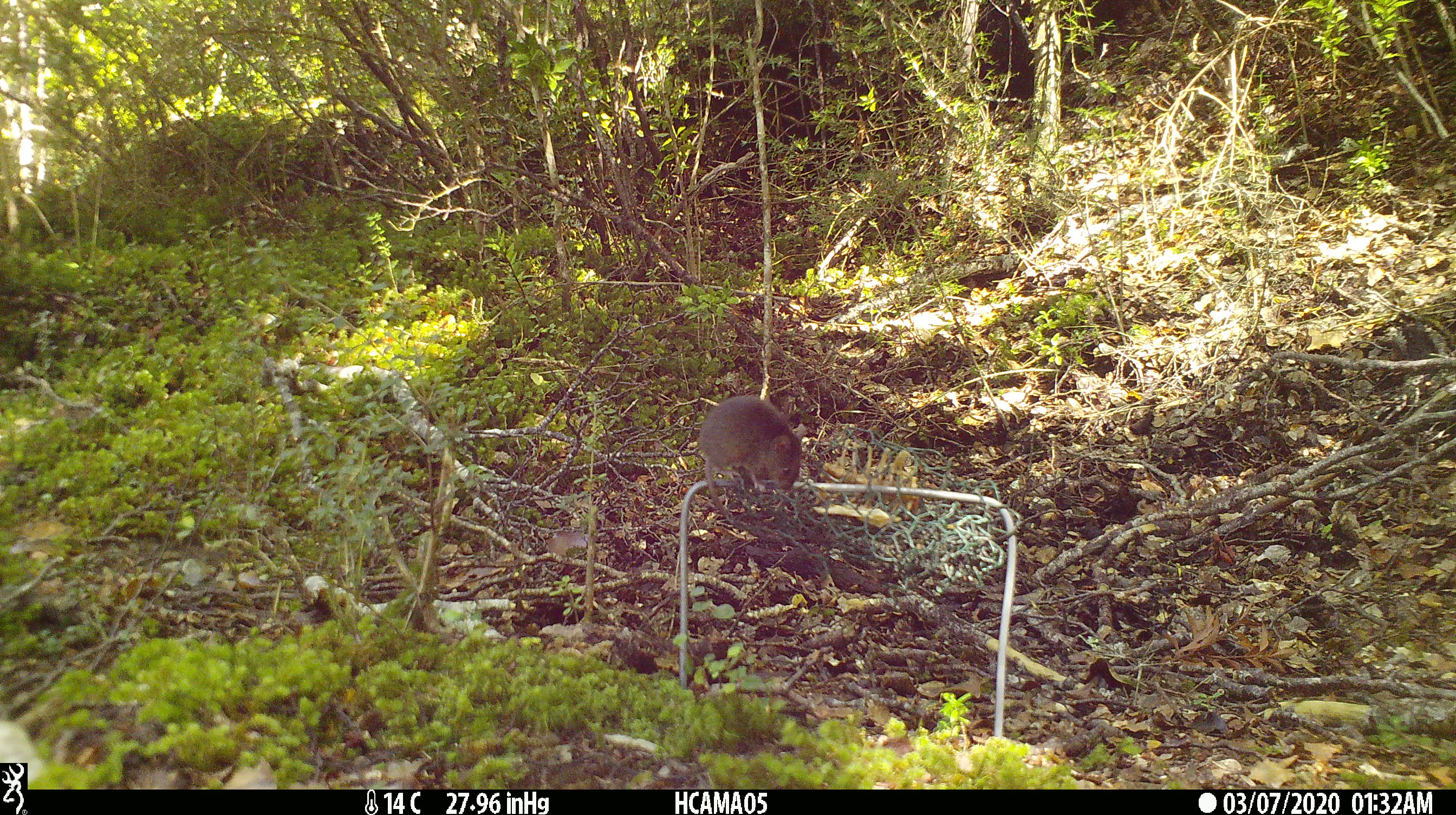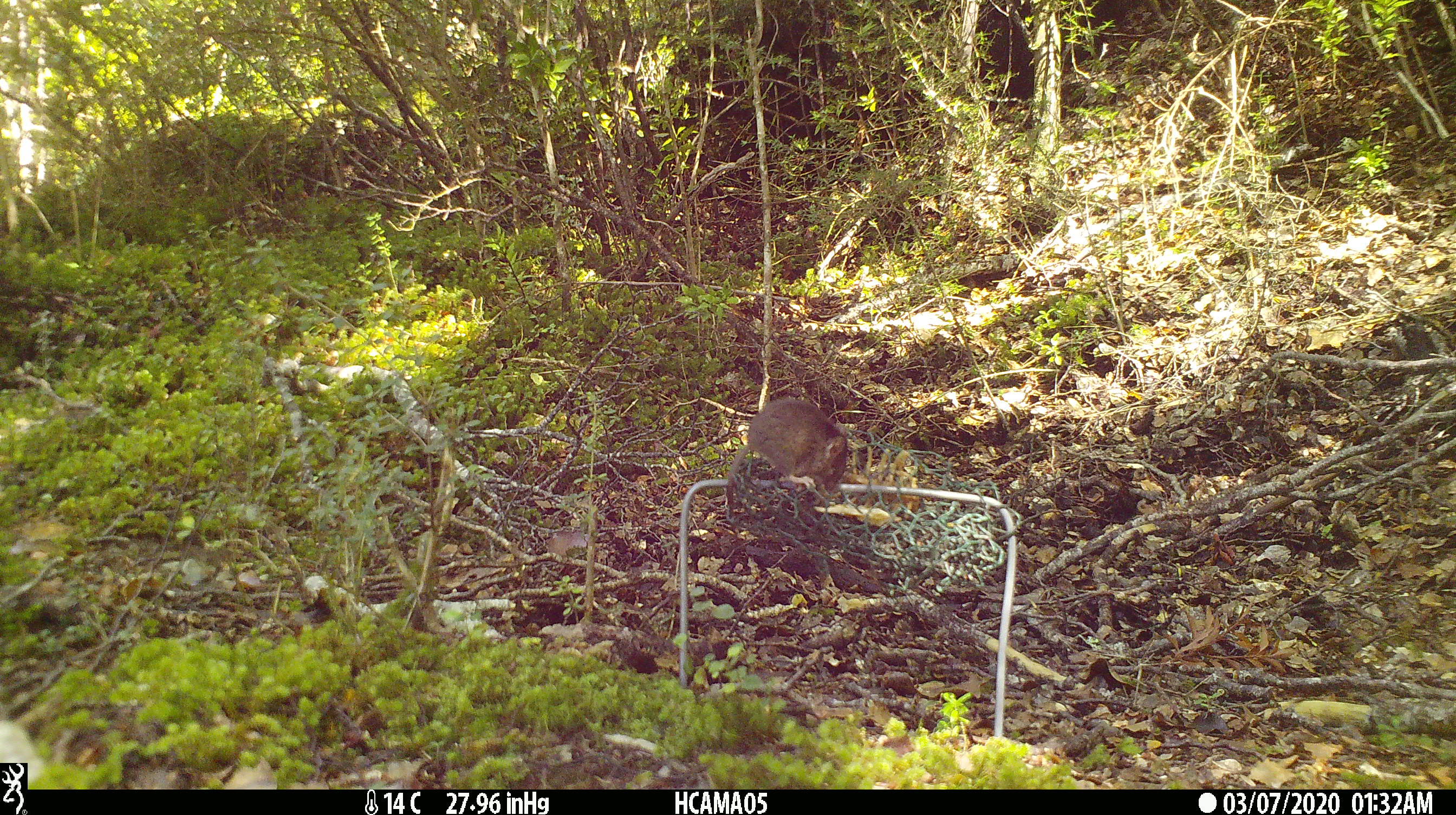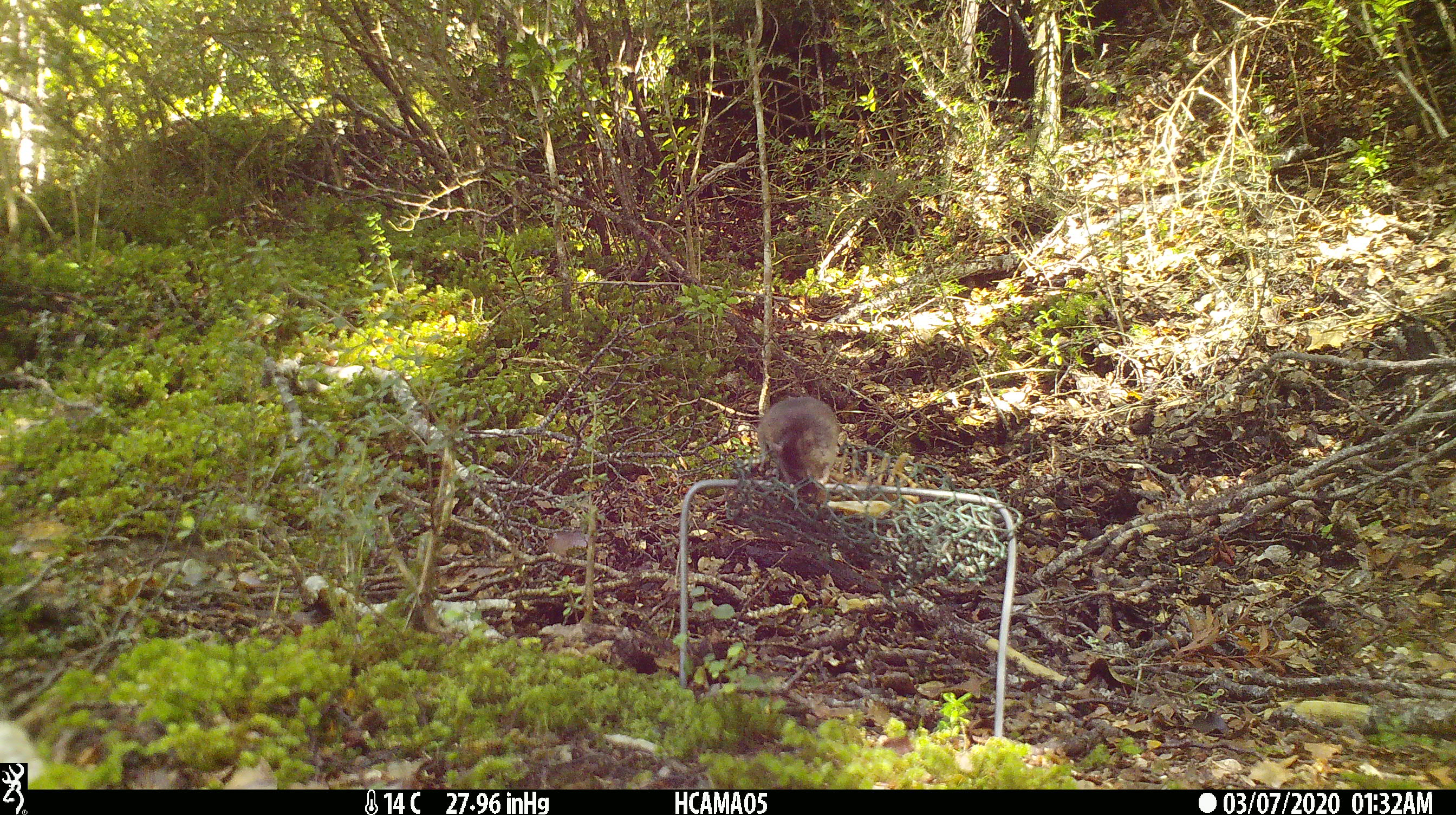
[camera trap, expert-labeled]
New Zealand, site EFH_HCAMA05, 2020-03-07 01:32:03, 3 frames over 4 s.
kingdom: Animalia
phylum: Chordata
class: Mammalia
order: Rodentia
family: Muridae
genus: Mus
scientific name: Mus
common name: mouse